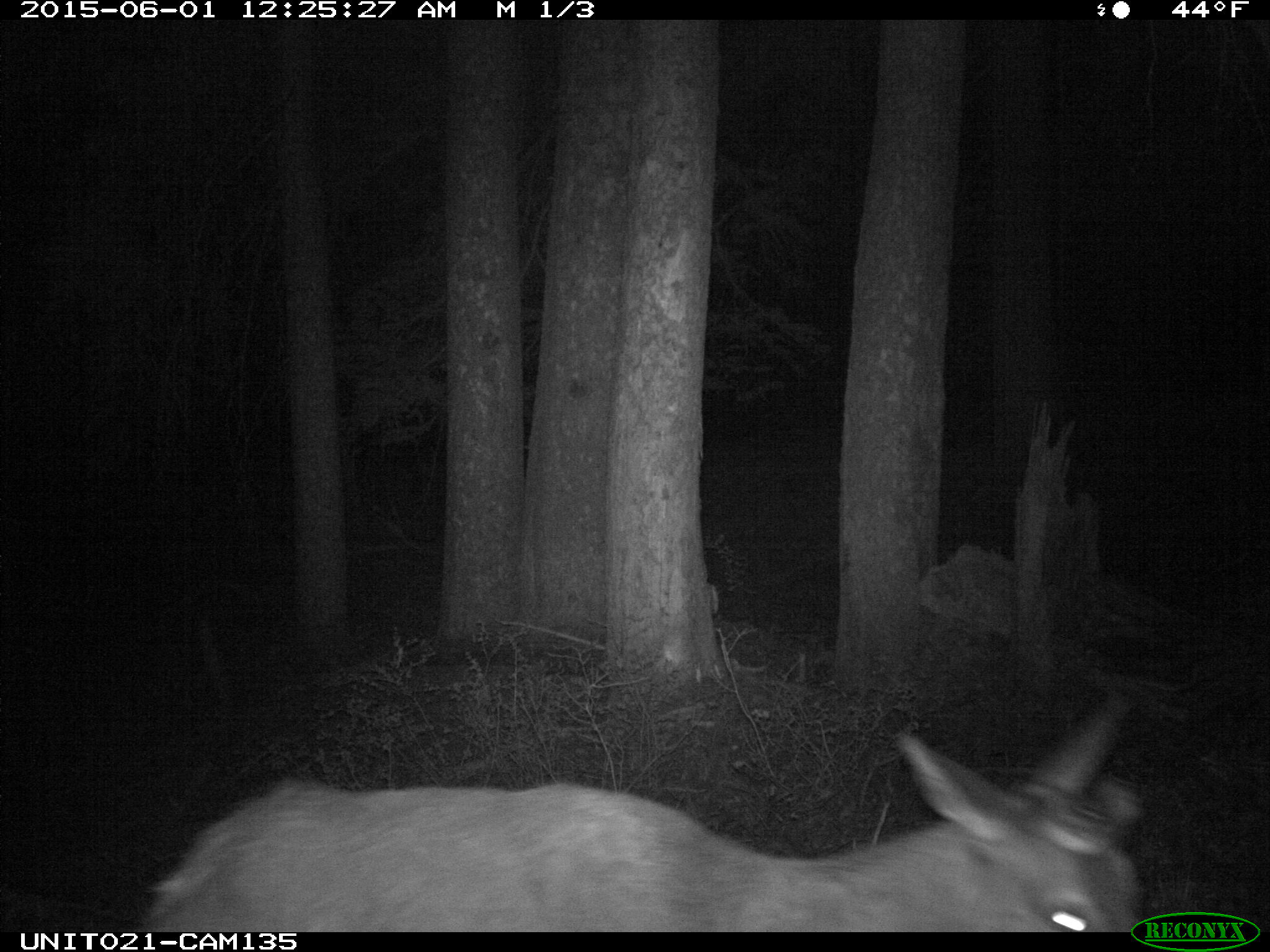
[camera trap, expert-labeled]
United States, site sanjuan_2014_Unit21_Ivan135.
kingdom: Animalia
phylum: Chordata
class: Mammalia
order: Artiodactyla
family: Cervidae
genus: Odocoileus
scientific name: Odocoileus hemionus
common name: mule deer